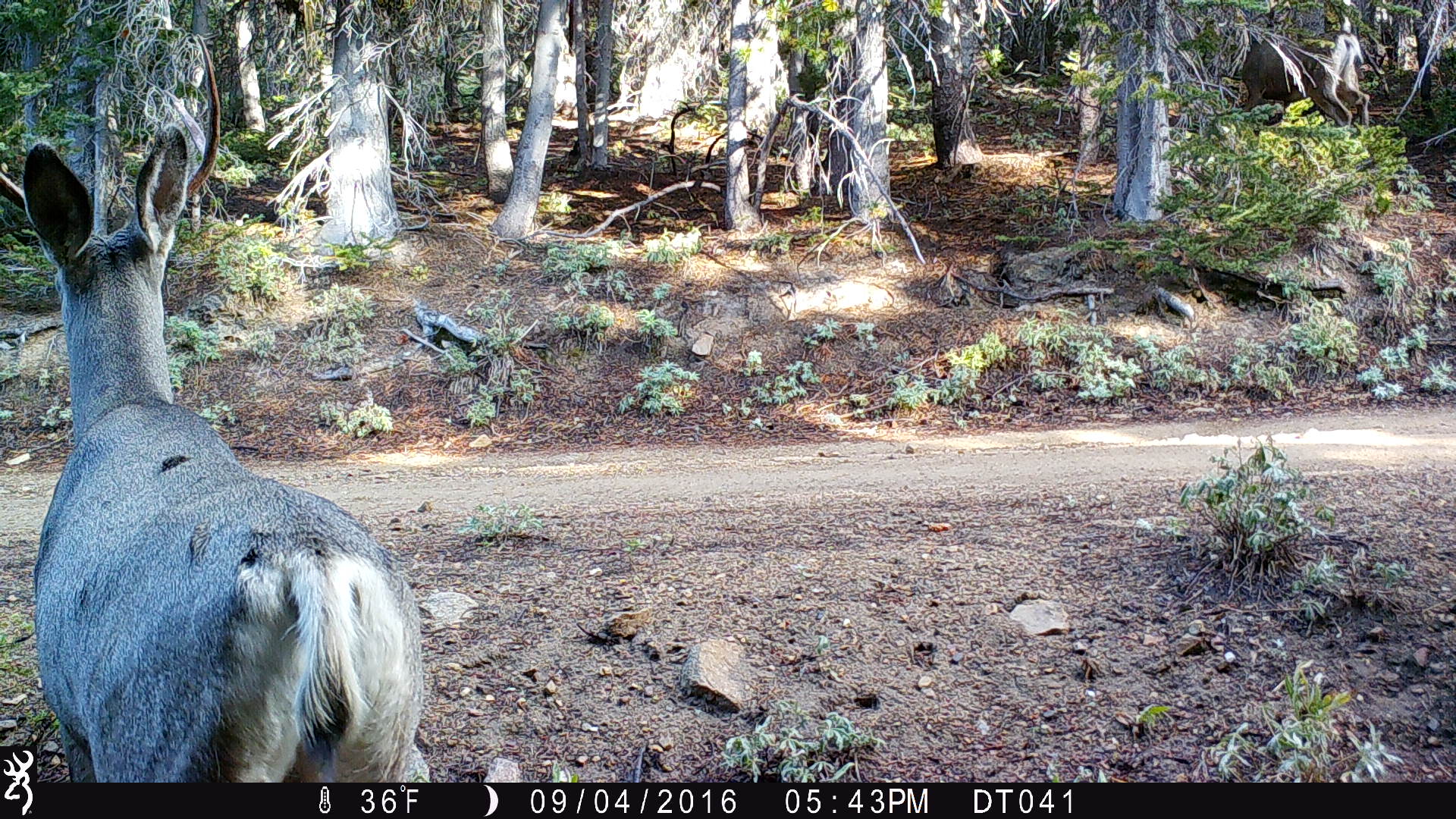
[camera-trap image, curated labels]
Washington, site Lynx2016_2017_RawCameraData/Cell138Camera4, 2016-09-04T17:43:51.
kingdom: Animalia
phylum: Chordata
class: Mammalia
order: Artiodactyla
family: Cervidae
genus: Odocoileus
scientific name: Odocoileus hemionus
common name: mule deer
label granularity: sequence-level